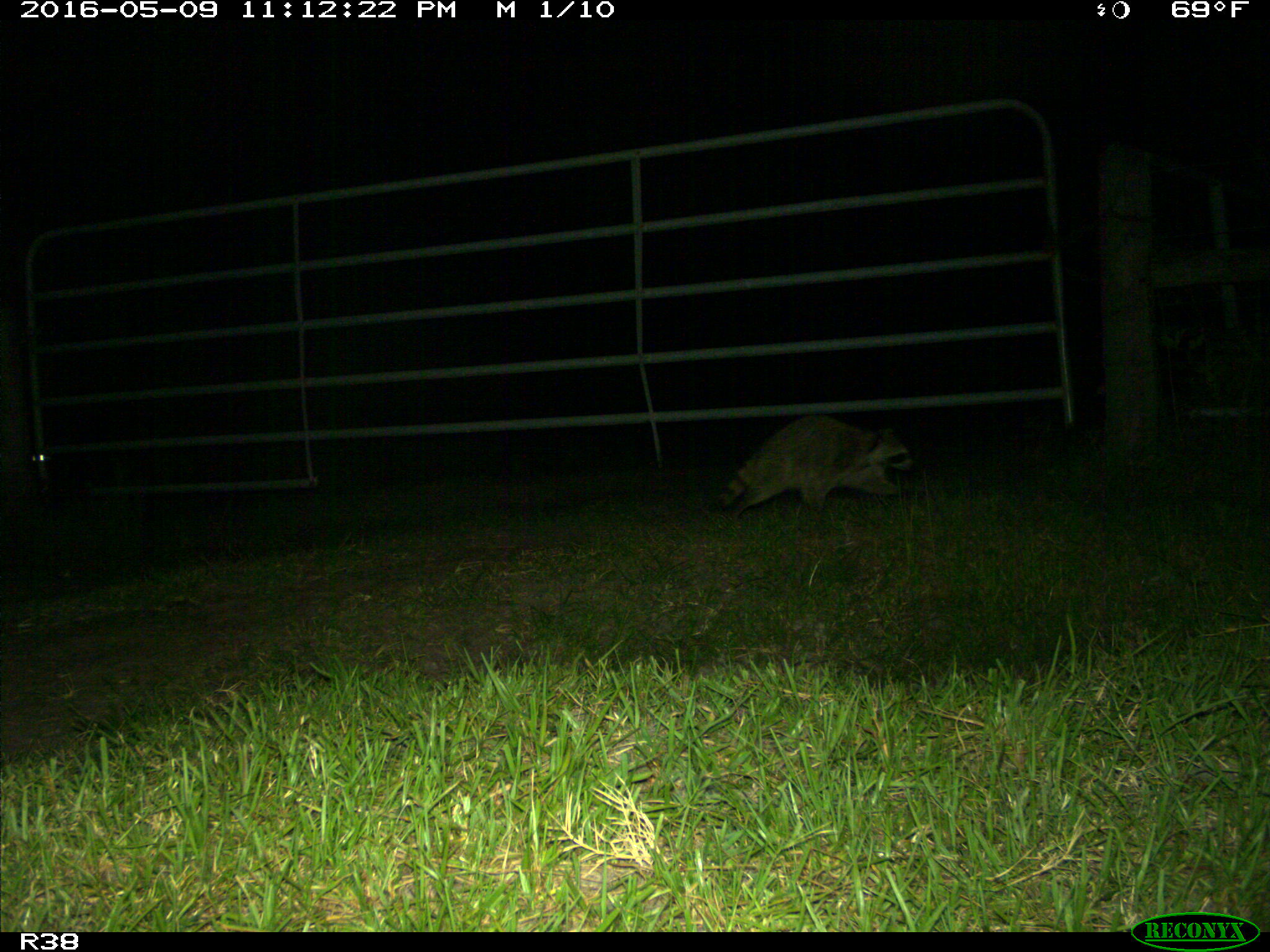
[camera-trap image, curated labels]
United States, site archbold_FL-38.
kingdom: Animalia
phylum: Chordata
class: Mammalia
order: Carnivora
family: Procyonidae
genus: Procyon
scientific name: Procyon lotor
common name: common raccoon